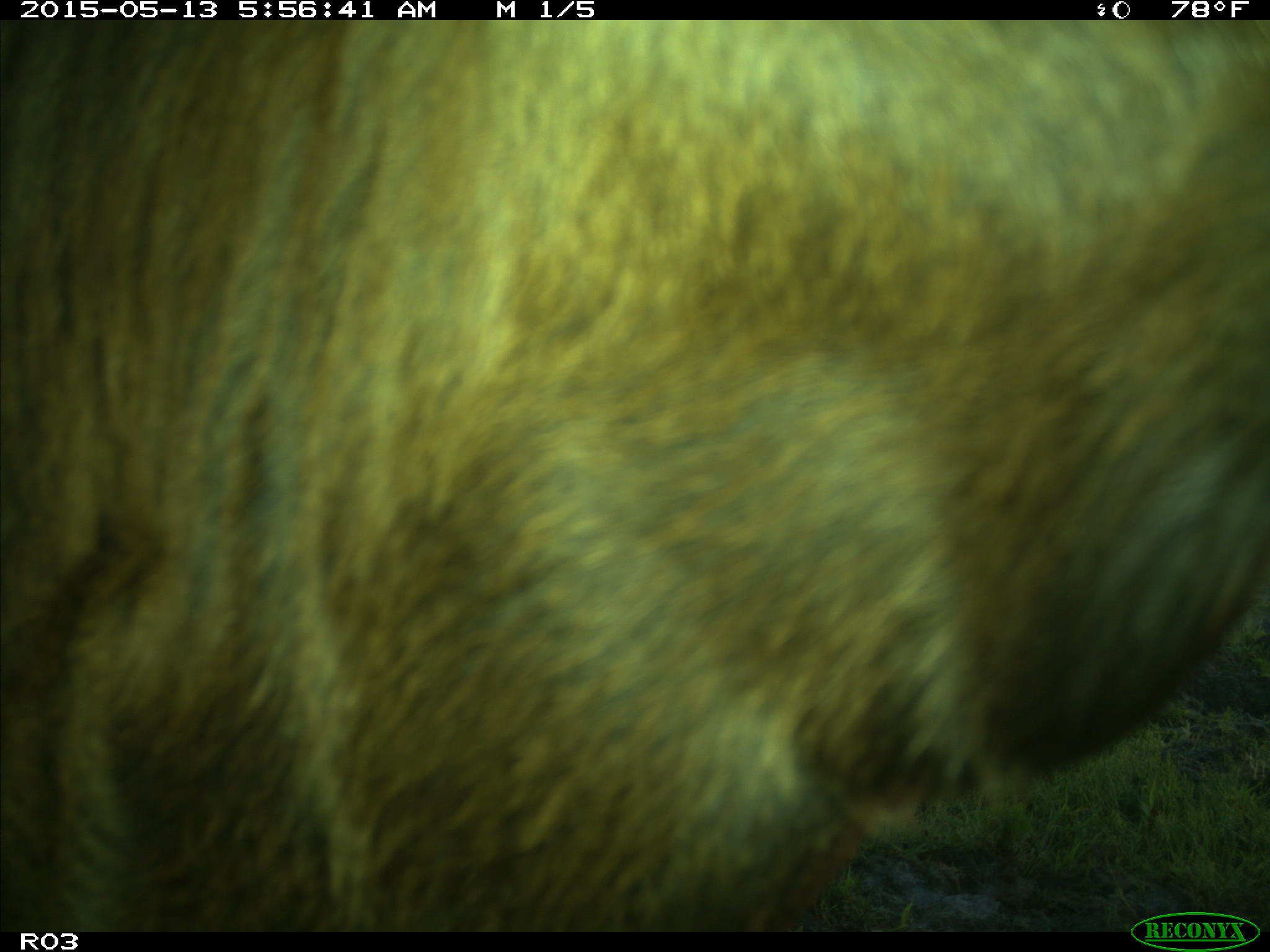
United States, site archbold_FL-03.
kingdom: Animalia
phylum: Chordata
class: Mammalia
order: Artiodactyla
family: Bovidae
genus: Bos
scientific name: Bos taurus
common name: domestic cow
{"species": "Bos taurus (domestic cow)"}